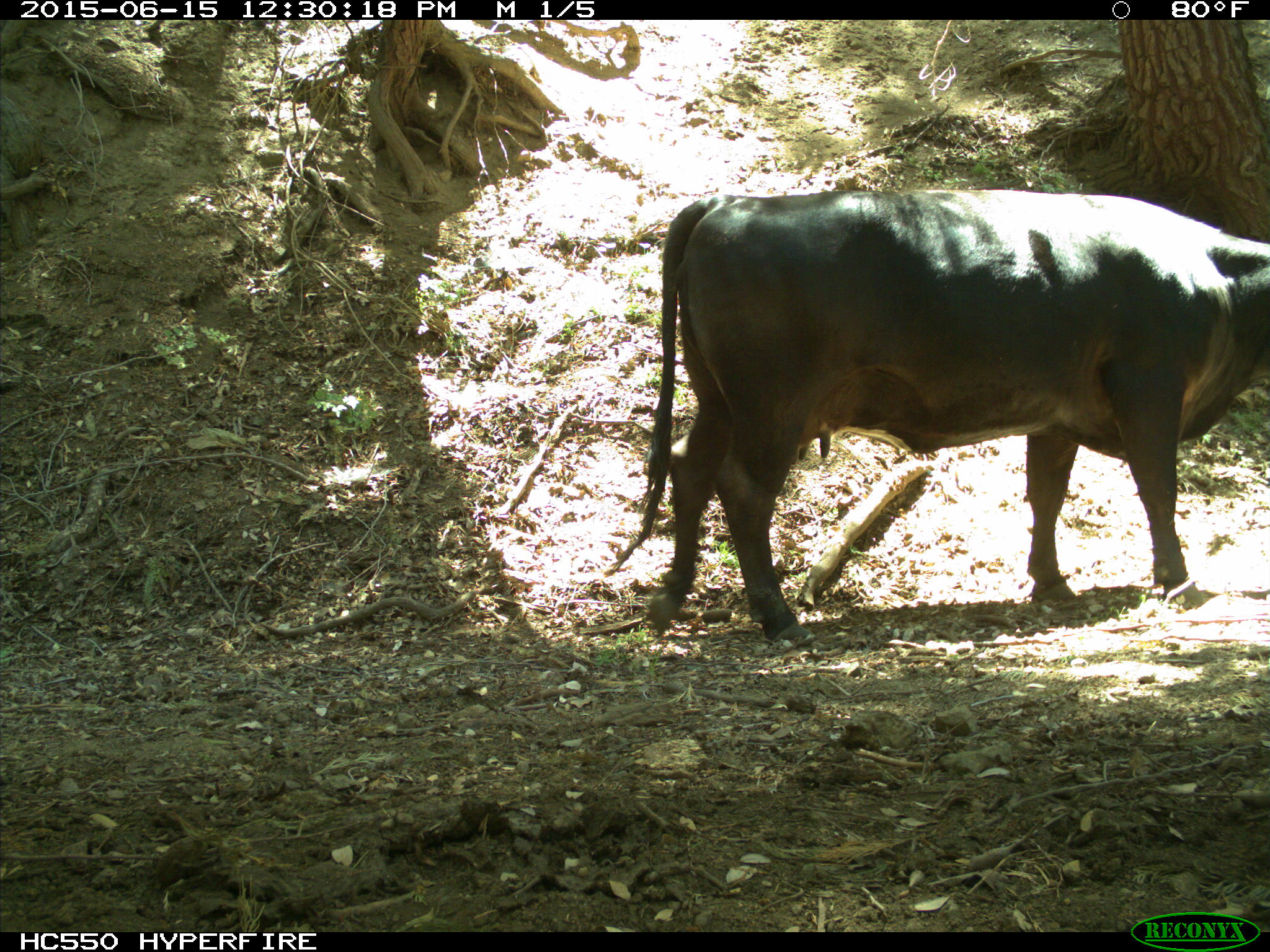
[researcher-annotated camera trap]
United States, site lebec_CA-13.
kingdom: Animalia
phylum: Chordata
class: Mammalia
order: Artiodactyla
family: Bovidae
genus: Bos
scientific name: Bos taurus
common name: domestic cow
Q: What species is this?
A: Bos taurus (domestic cow).